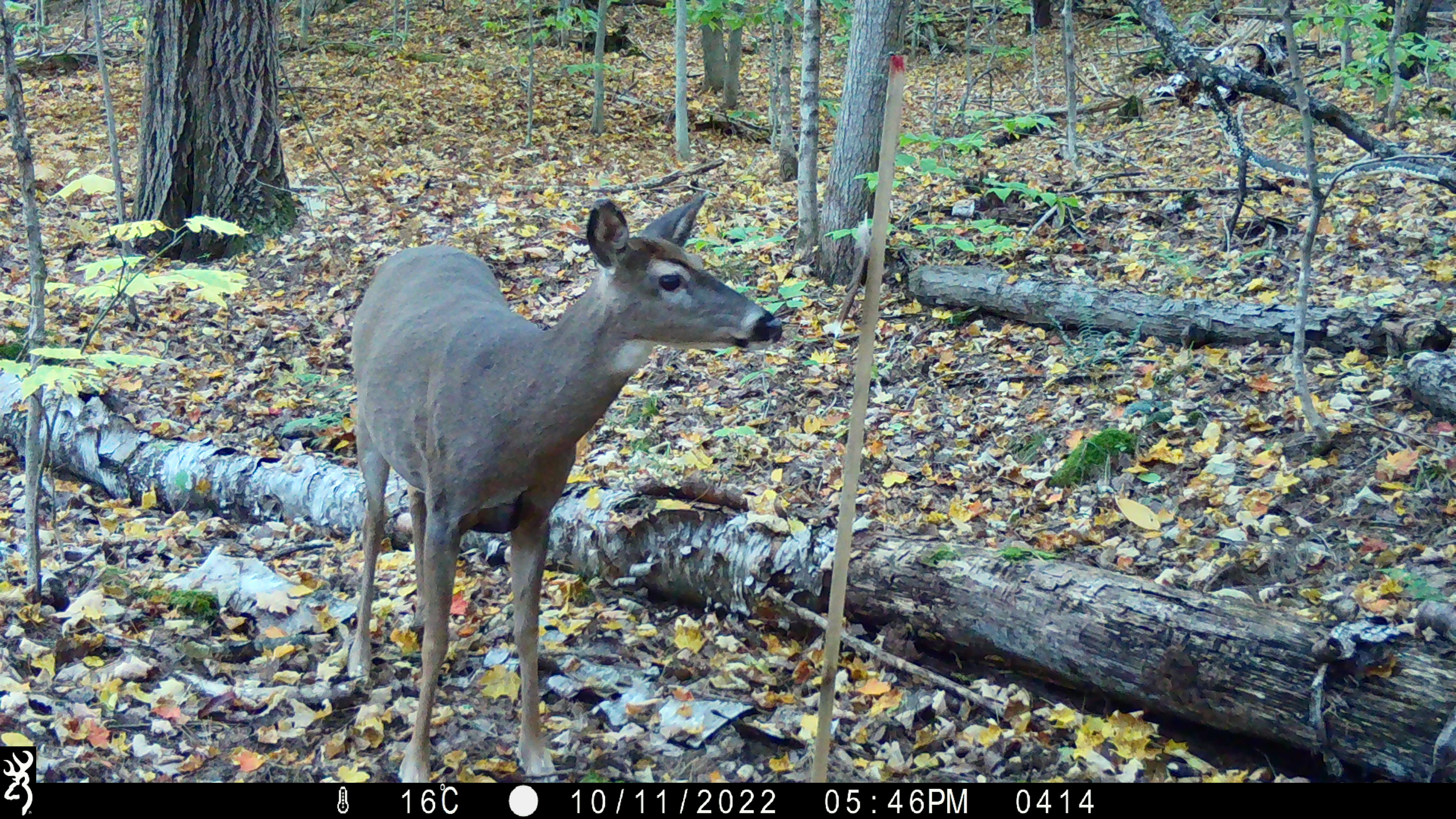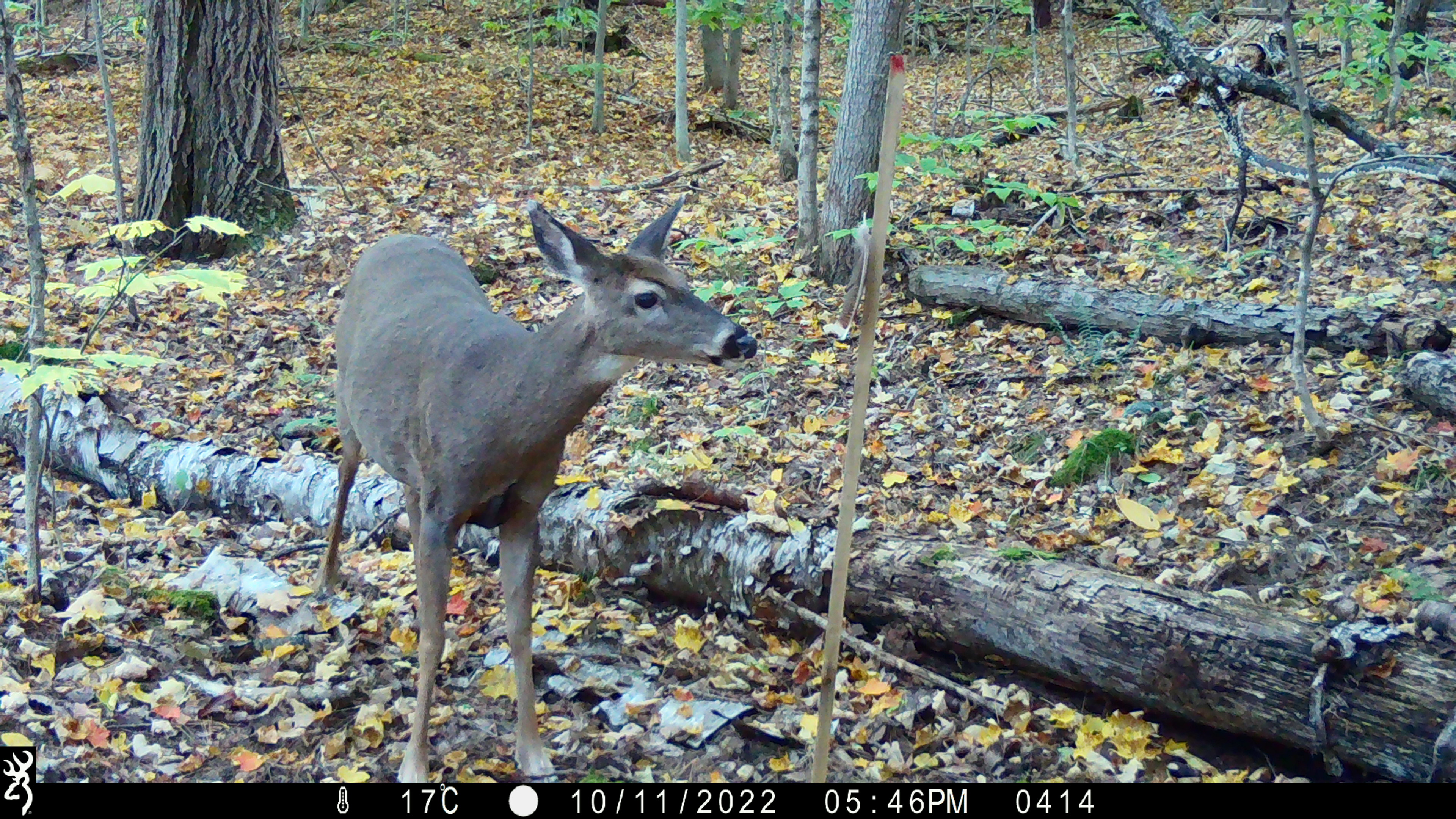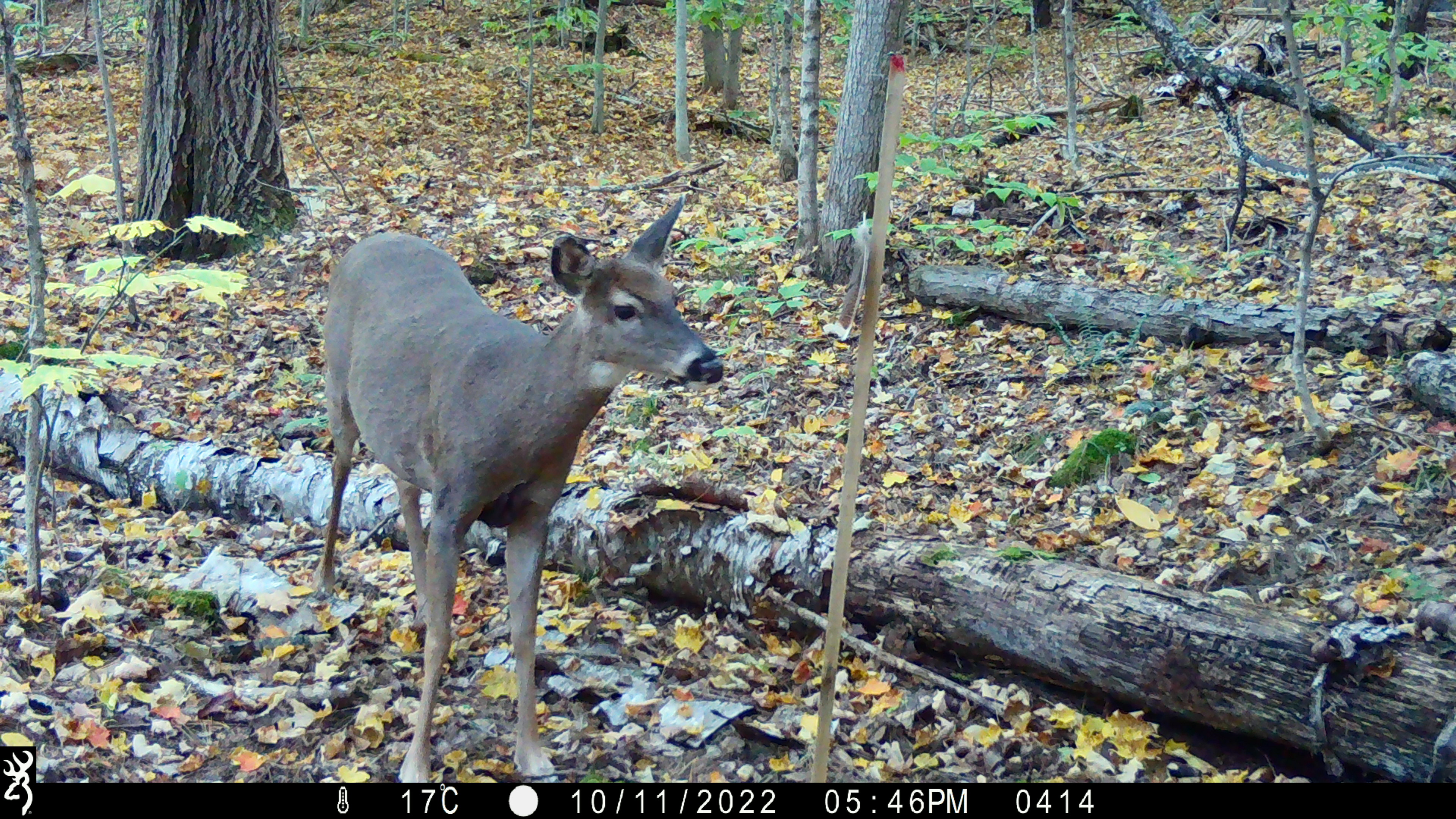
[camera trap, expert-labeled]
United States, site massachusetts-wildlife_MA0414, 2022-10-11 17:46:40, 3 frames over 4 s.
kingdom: Animalia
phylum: Chordata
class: Mammalia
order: Artiodactyla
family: Cervidae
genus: Odocoileus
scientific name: Odocoileus virginianus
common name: white-tailed deer